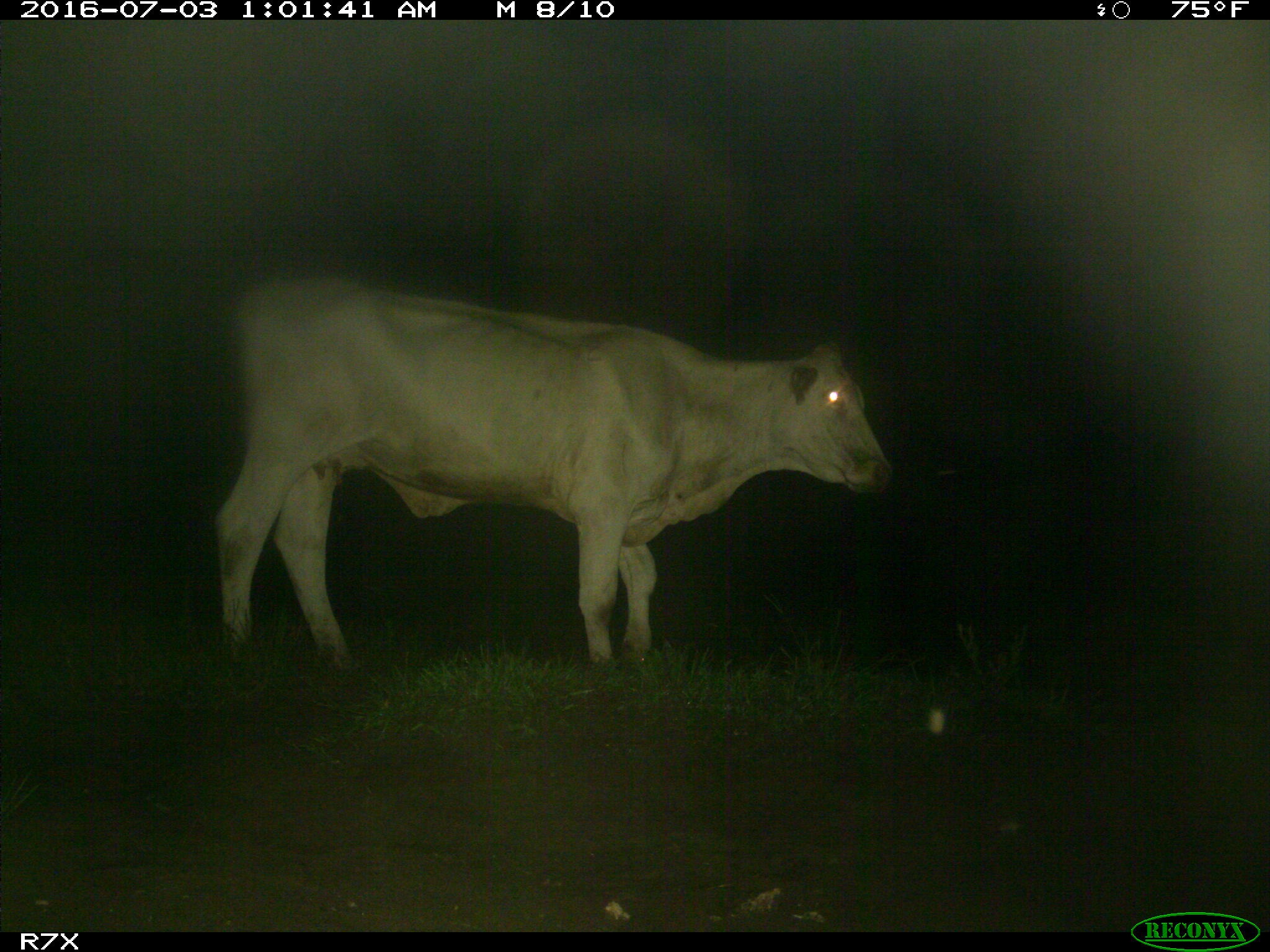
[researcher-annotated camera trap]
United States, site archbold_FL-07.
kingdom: Animalia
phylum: Chordata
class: Mammalia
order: Artiodactyla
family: Bovidae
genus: Bos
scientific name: Bos taurus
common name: domestic cow